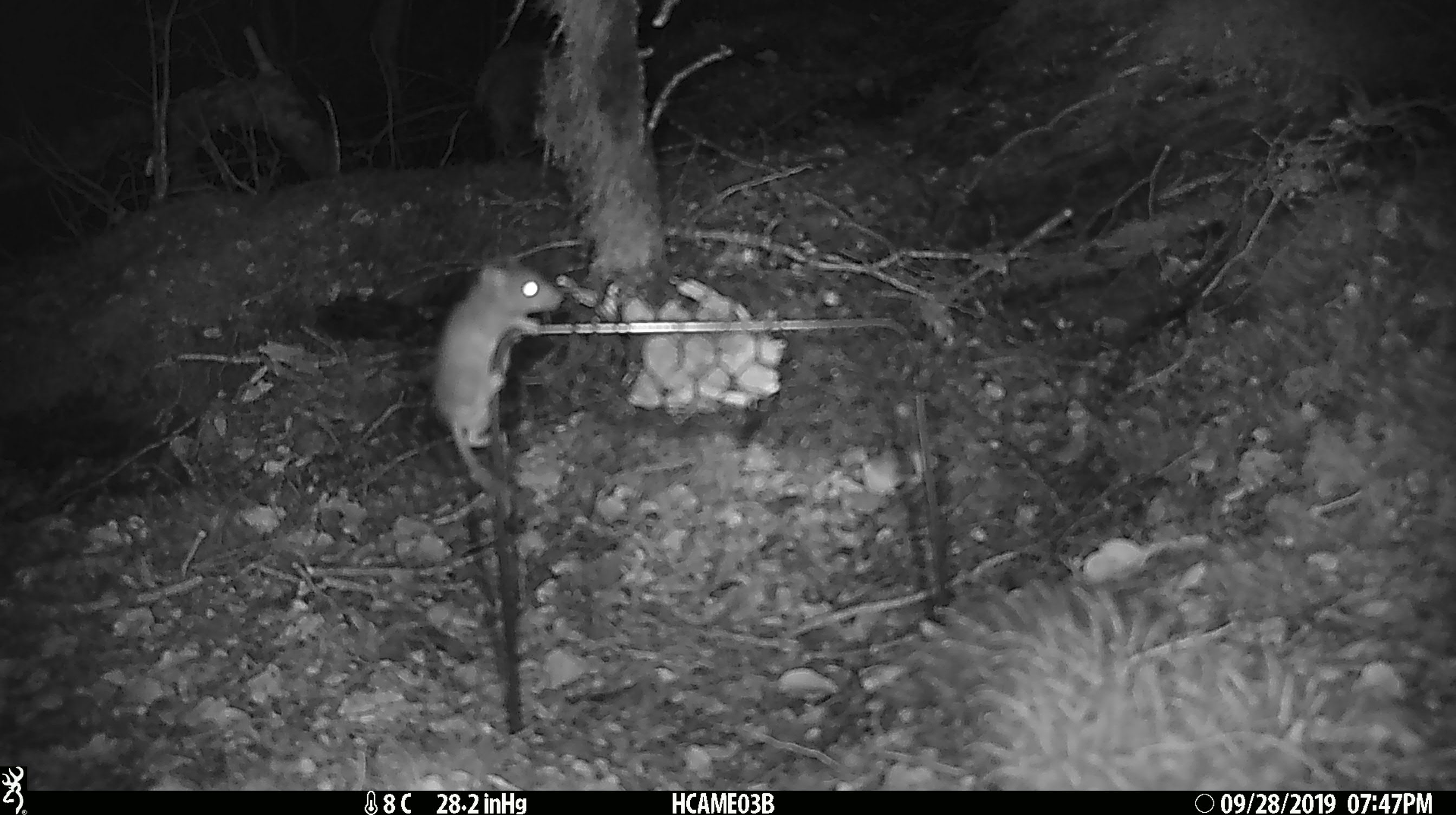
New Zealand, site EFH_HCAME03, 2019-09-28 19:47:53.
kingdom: Animalia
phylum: Chordata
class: Mammalia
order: Rodentia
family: Muridae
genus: Mus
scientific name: Mus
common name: mouse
Mouse (Mus).